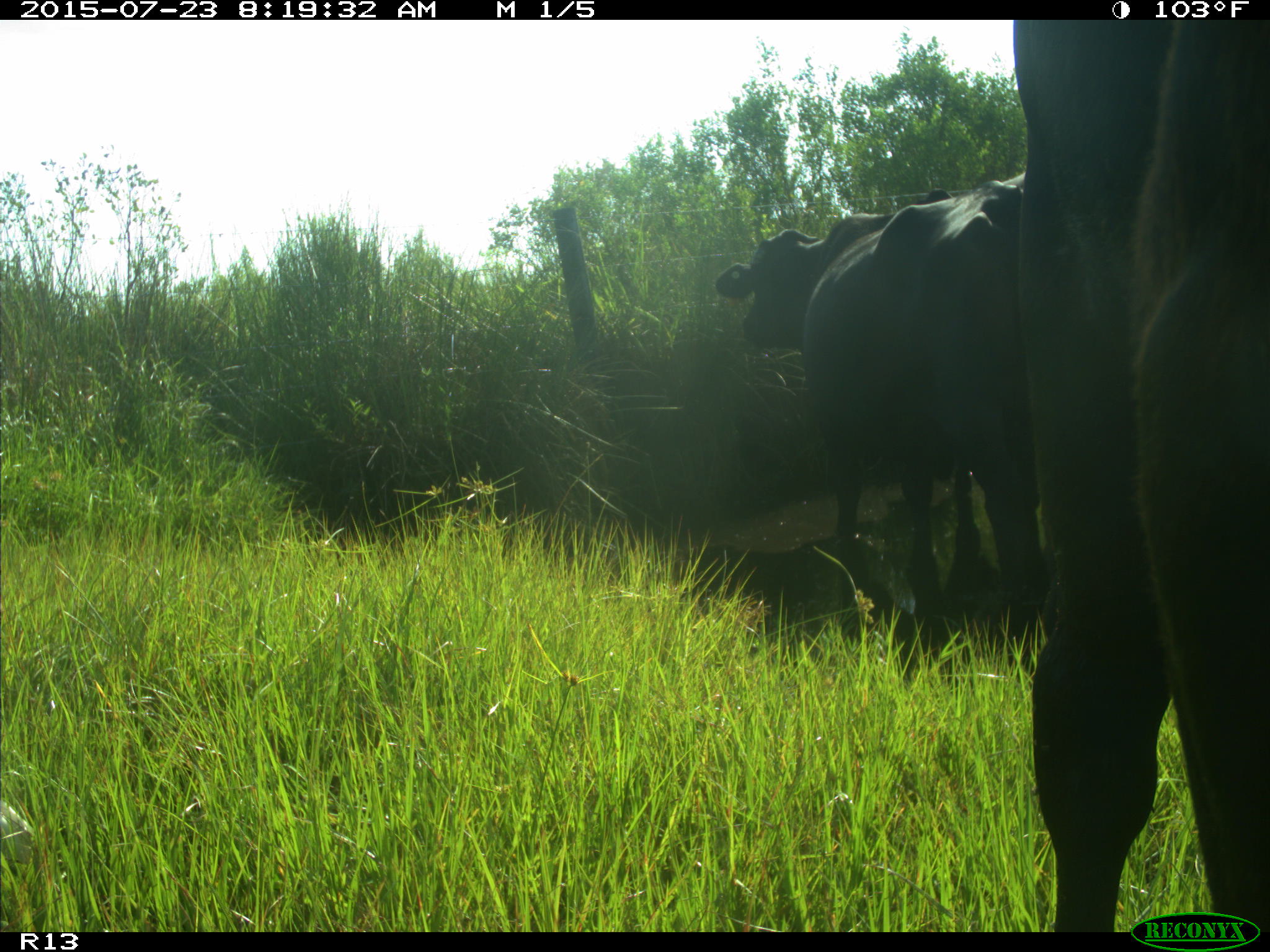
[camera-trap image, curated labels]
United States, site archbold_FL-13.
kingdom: Animalia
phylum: Chordata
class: Mammalia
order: Artiodactyla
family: Bovidae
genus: Bos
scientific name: Bos taurus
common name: domestic cow